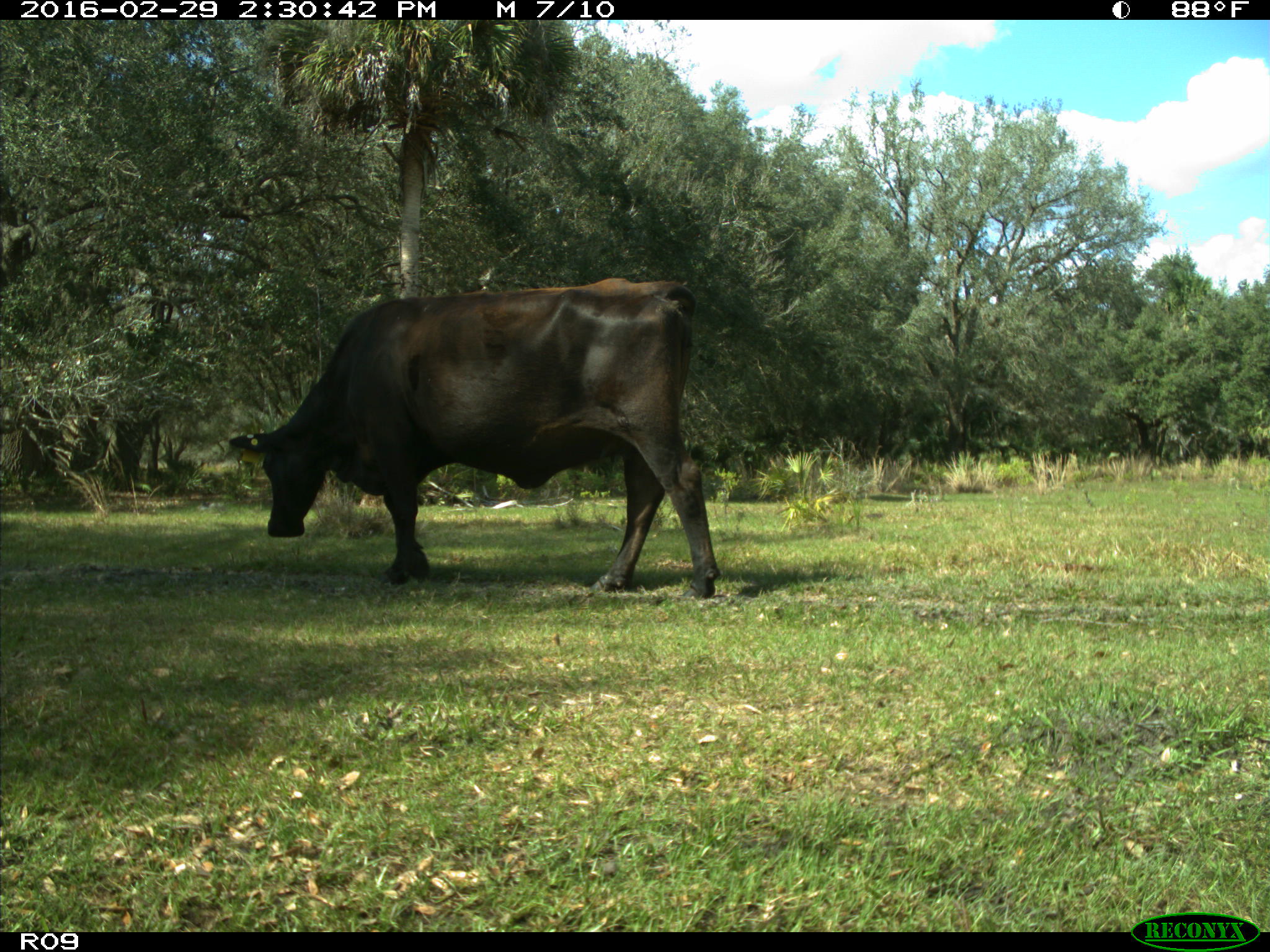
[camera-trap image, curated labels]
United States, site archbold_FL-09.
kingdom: Animalia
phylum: Chordata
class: Mammalia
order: Artiodactyla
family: Bovidae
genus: Bos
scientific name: Bos taurus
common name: domestic cow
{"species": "Bos taurus (domestic cow)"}